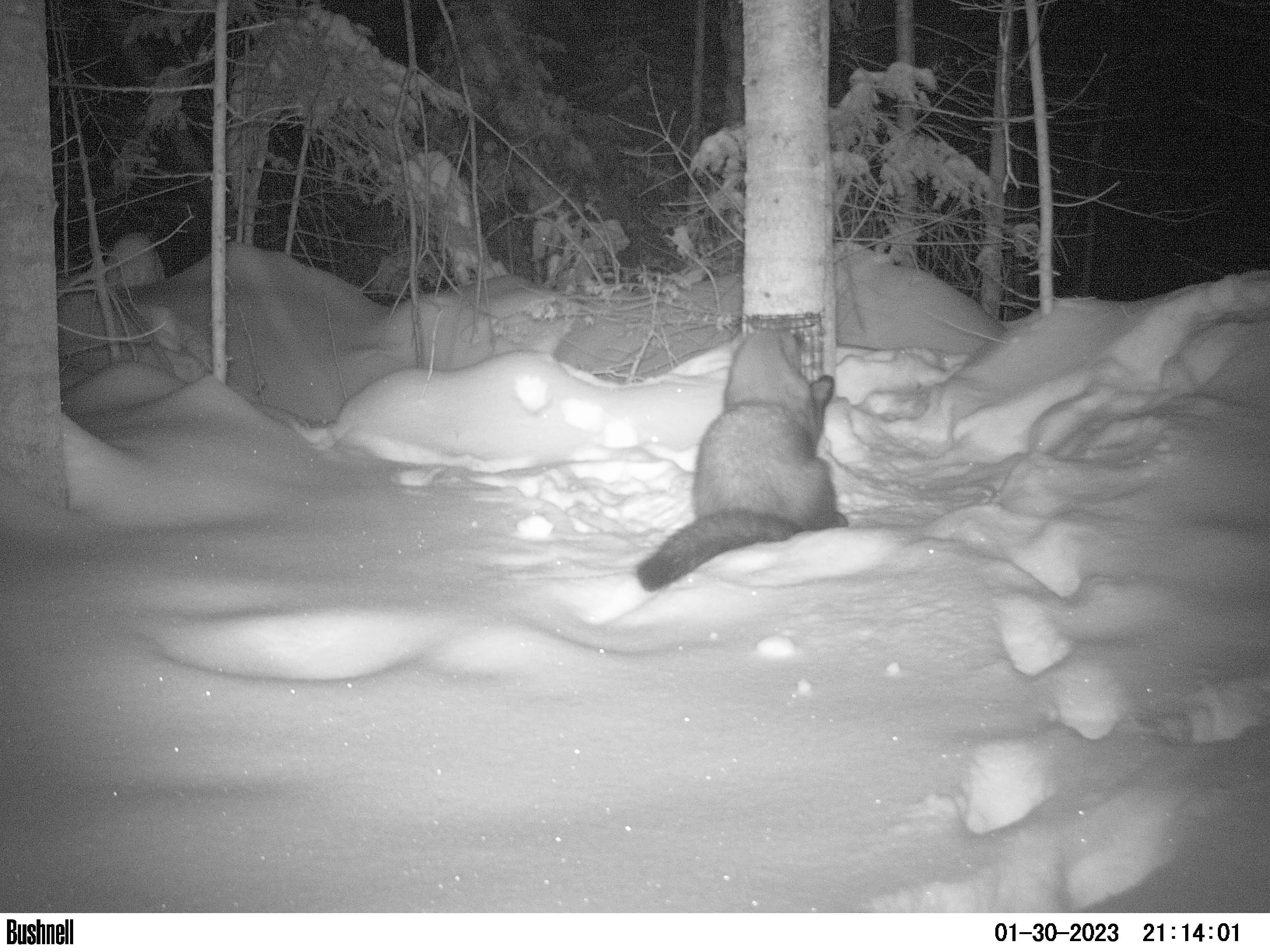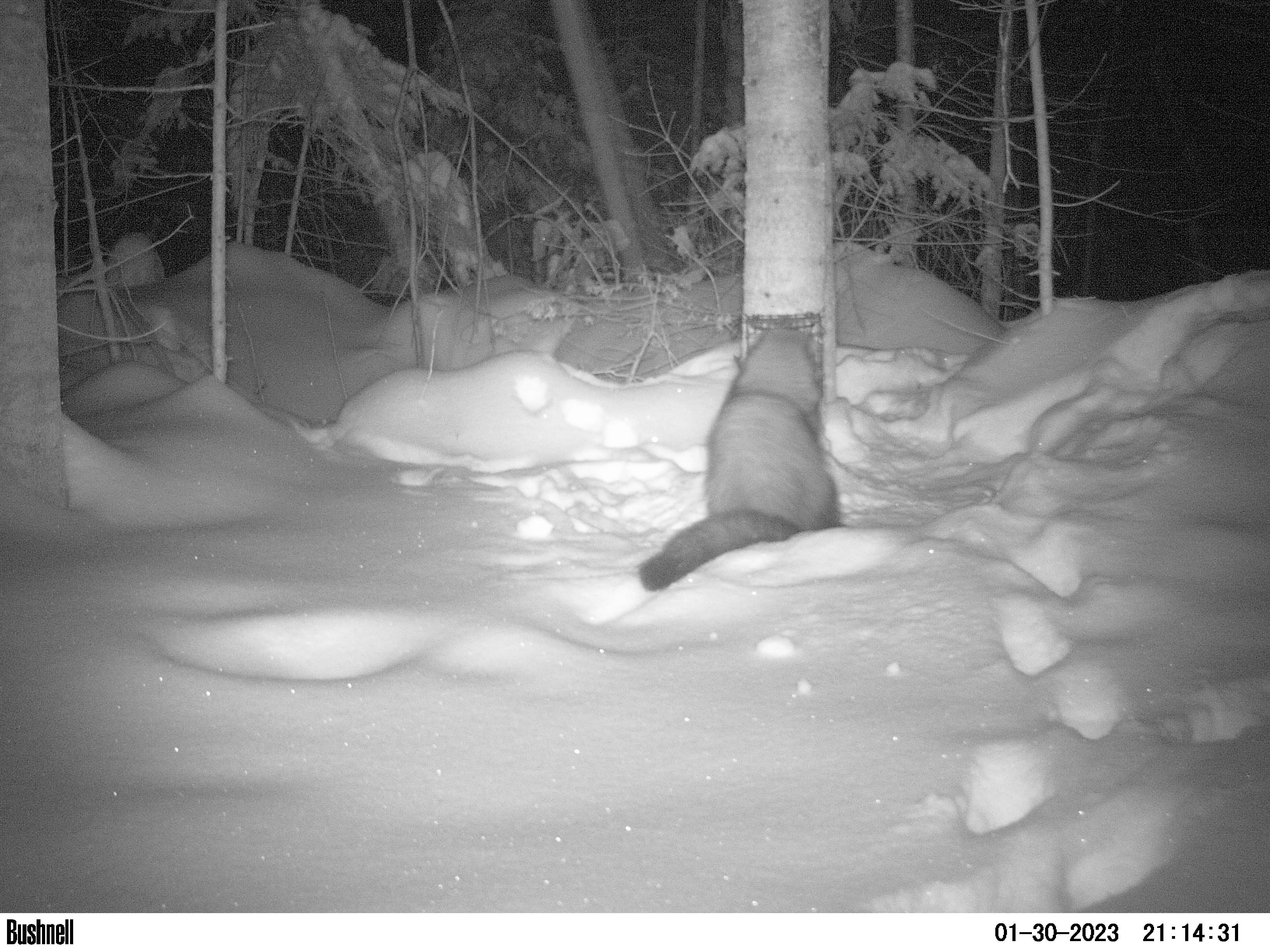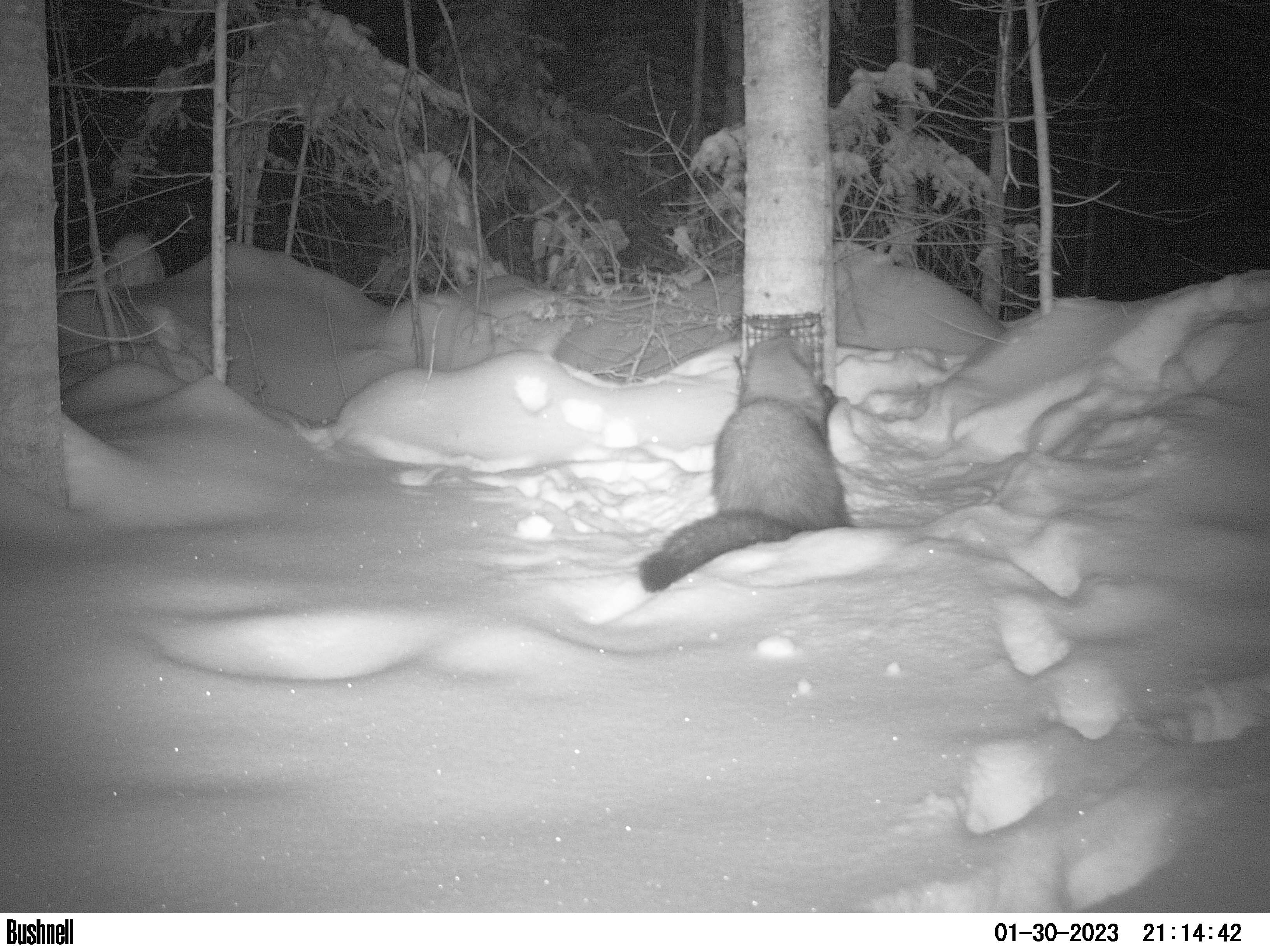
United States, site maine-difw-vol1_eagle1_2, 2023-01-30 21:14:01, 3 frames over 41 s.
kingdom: Animalia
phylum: Chordata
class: Mammalia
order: Carnivora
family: Mustelidae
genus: Pekania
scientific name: Pekania pennanti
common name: fisher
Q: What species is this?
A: Fisher (Pekania pennanti).